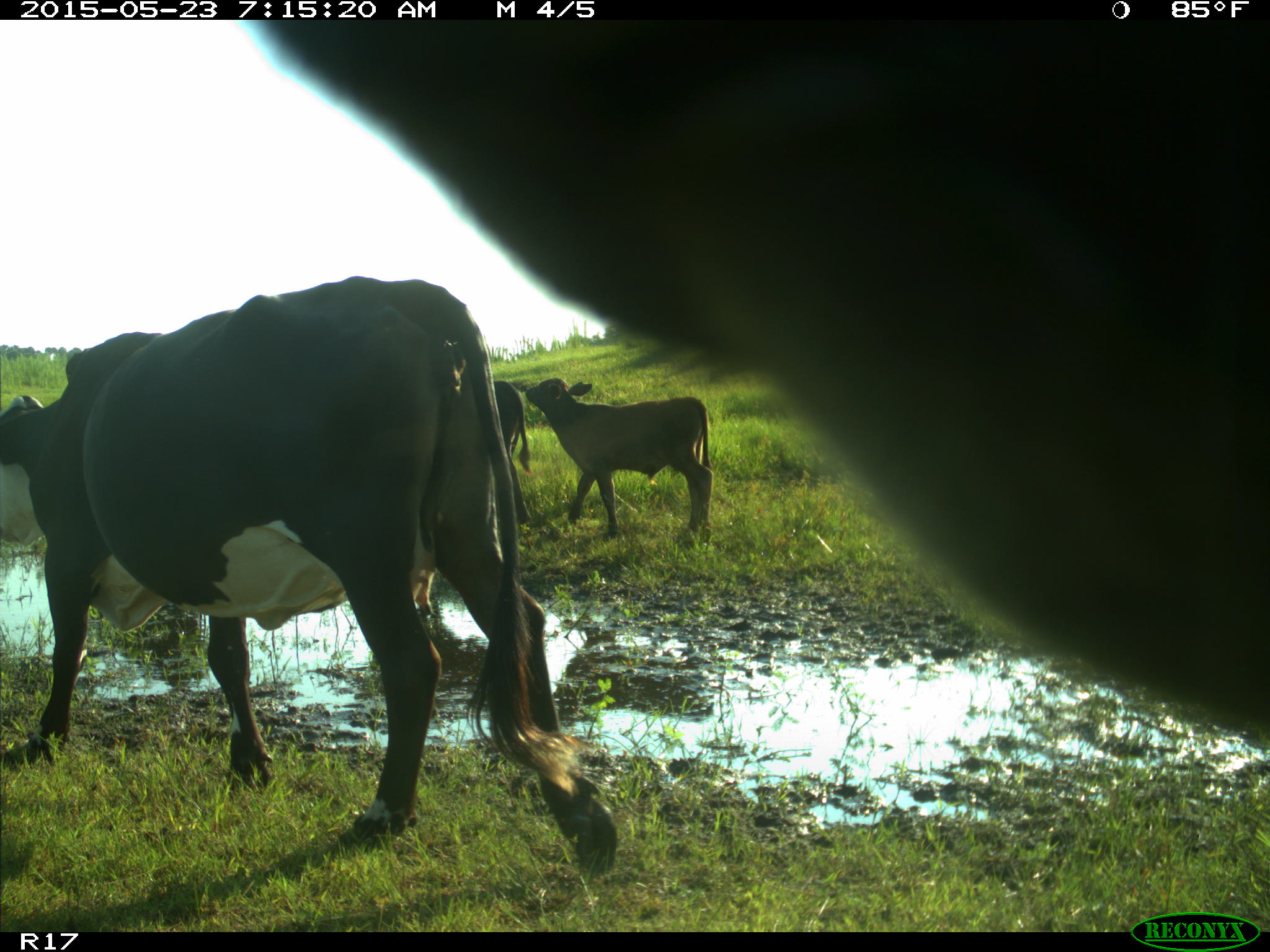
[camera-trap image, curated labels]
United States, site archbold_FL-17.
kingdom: Animalia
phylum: Chordata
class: Mammalia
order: Artiodactyla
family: Bovidae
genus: Bos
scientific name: Bos taurus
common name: domestic cow